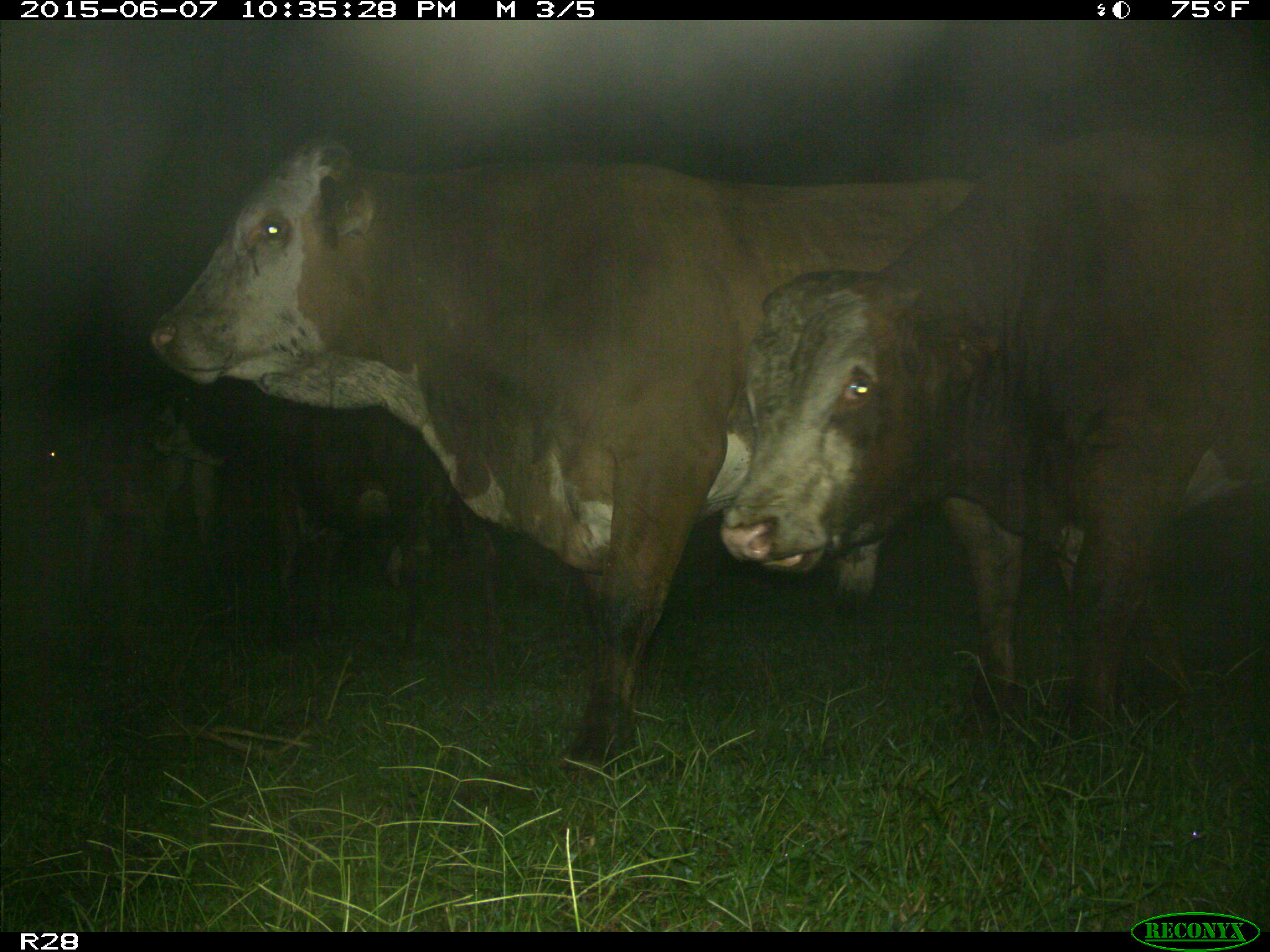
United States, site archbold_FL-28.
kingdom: Animalia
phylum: Chordata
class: Mammalia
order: Artiodactyla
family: Bovidae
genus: Bos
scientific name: Bos taurus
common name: domestic cow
Bos taurus (domestic cow).